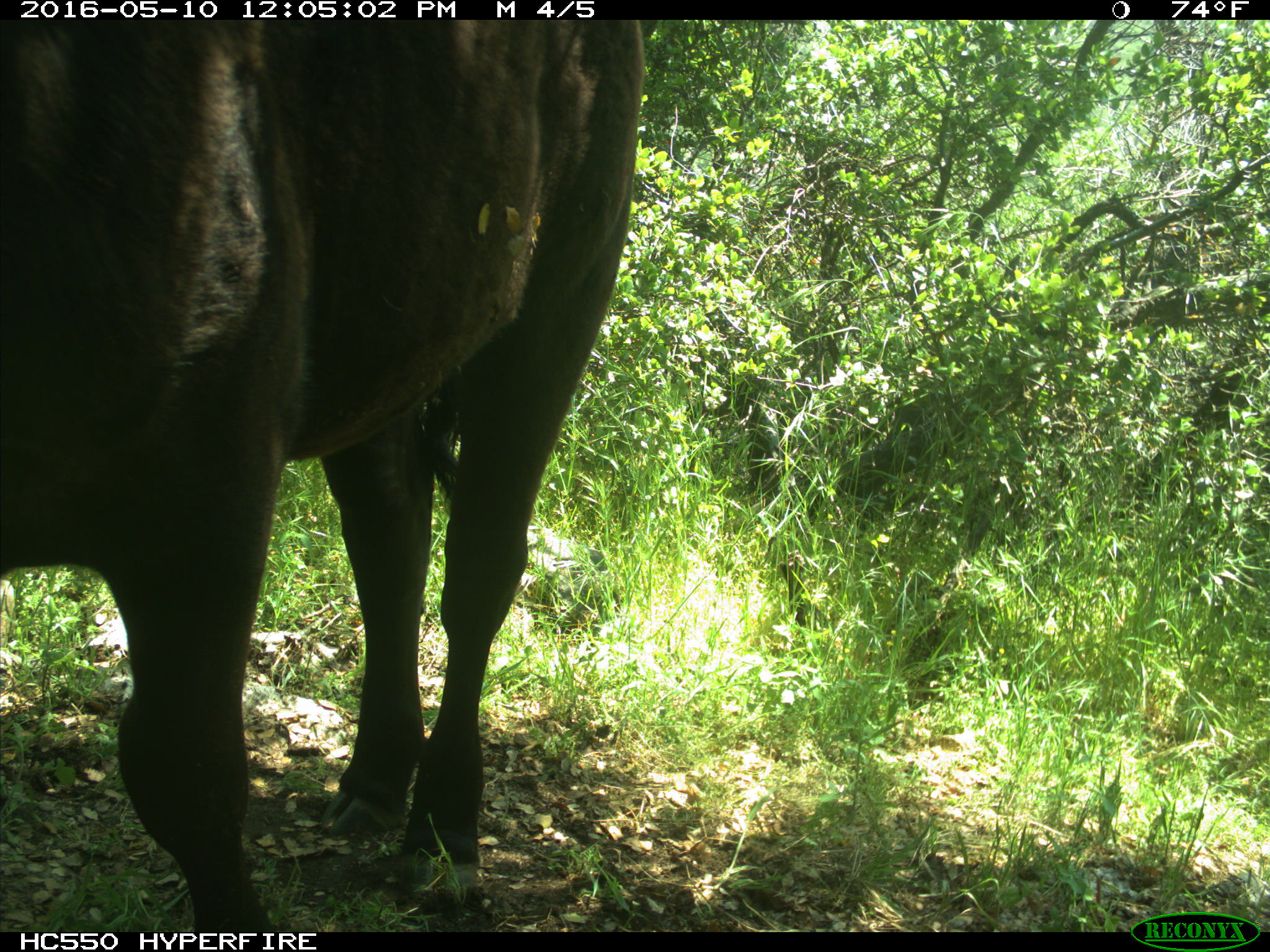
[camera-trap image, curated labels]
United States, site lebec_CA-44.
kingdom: Animalia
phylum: Chordata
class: Mammalia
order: Artiodactyla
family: Bovidae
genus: Bos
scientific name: Bos taurus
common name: domestic cow